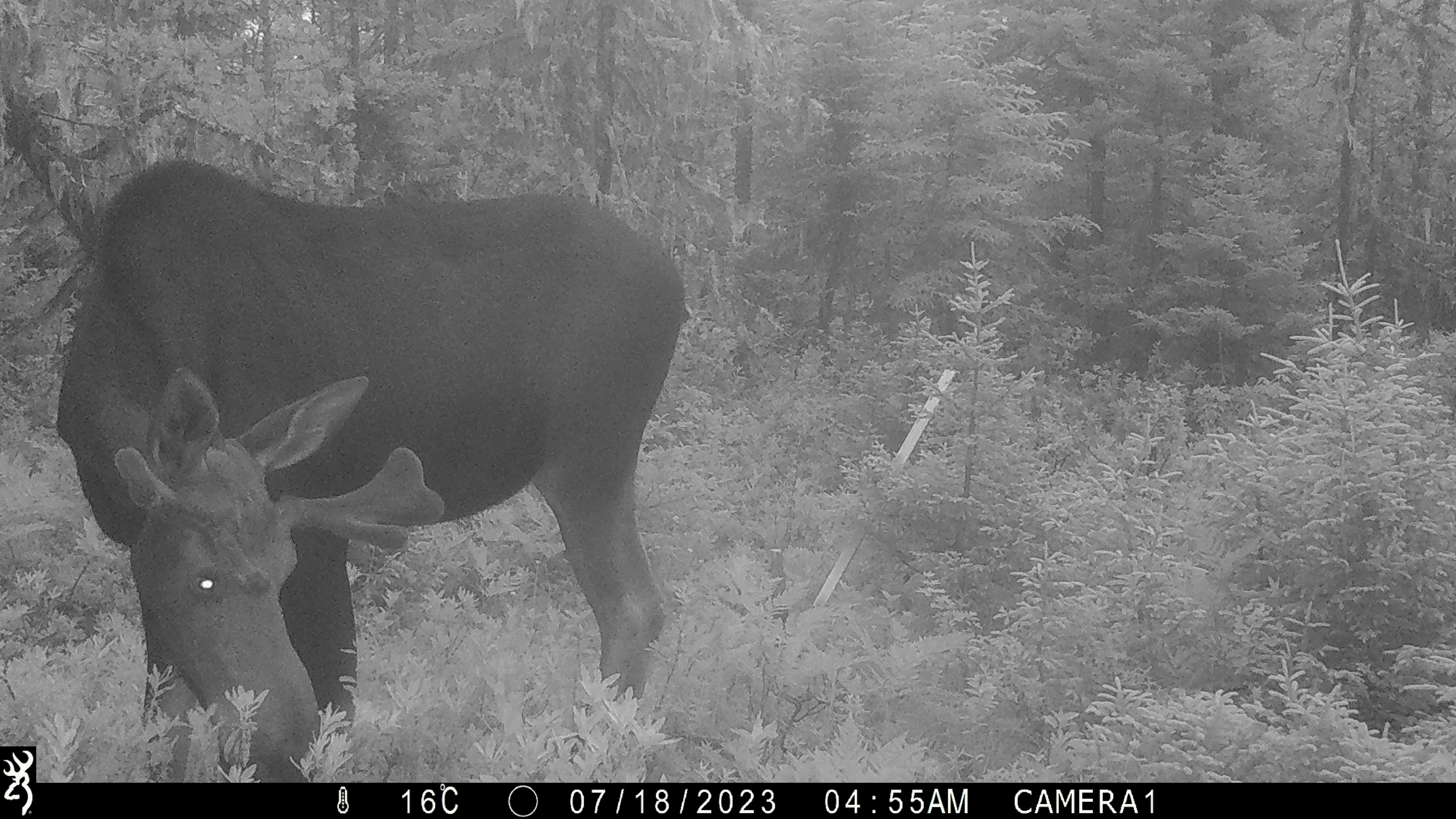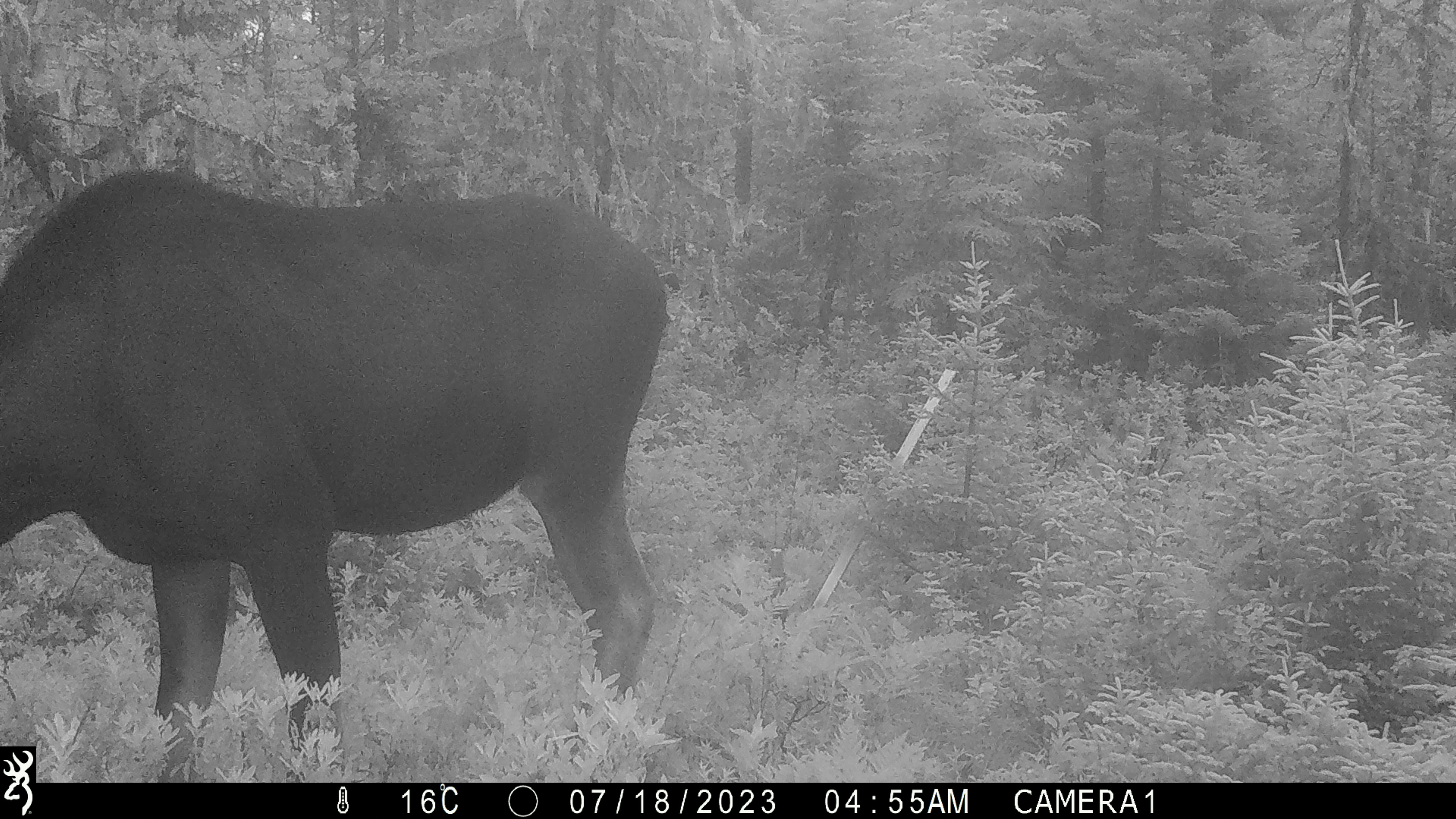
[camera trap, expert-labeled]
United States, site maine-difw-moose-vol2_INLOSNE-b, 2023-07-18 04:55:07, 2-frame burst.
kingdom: Animalia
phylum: Chordata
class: Mammalia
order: Artiodactyla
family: Cervidae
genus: Alces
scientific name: Alces alces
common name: moose